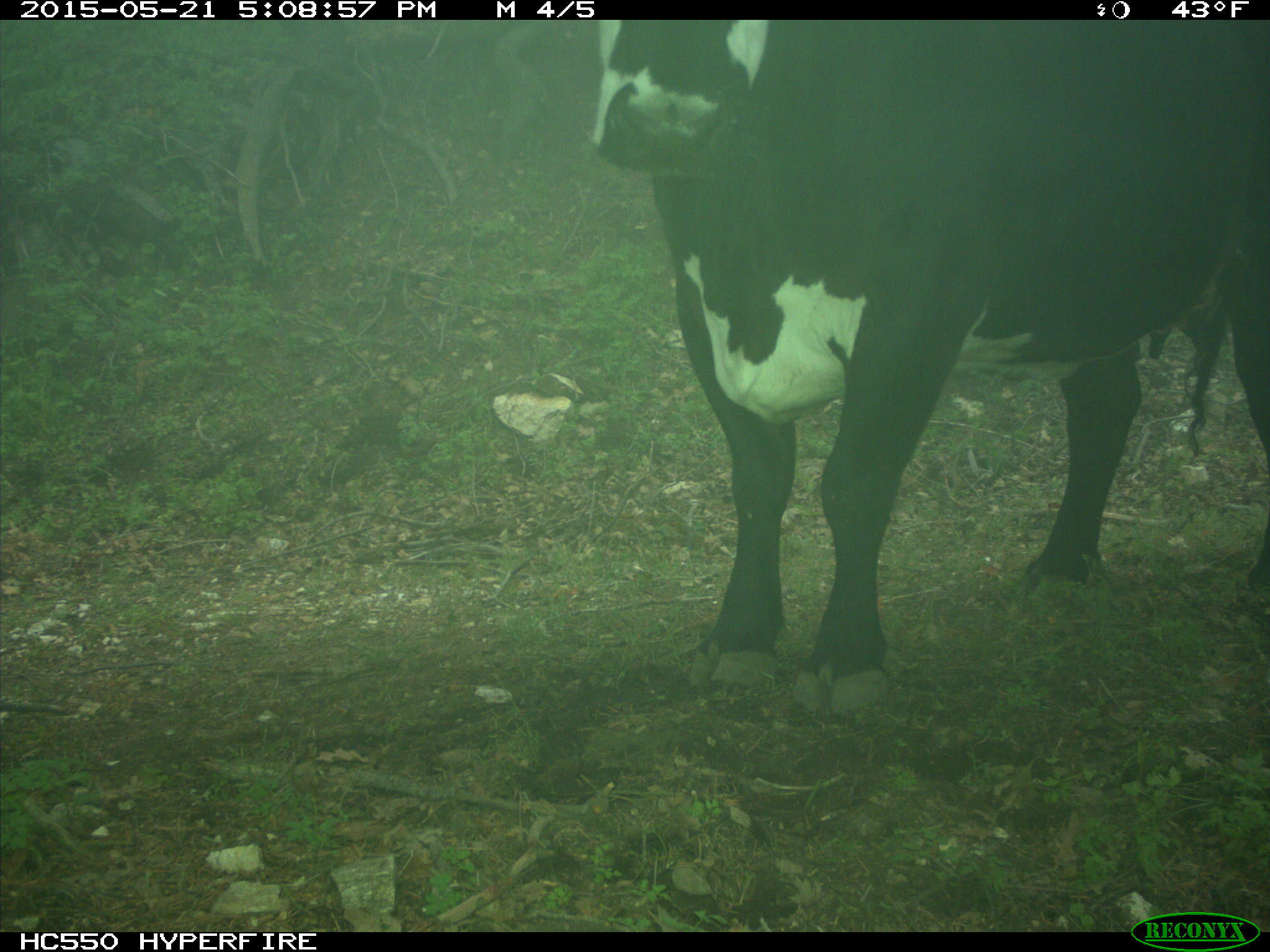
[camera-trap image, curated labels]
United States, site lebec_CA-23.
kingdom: Animalia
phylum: Chordata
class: Mammalia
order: Artiodactyla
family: Bovidae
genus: Bos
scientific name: Bos taurus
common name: domestic cow